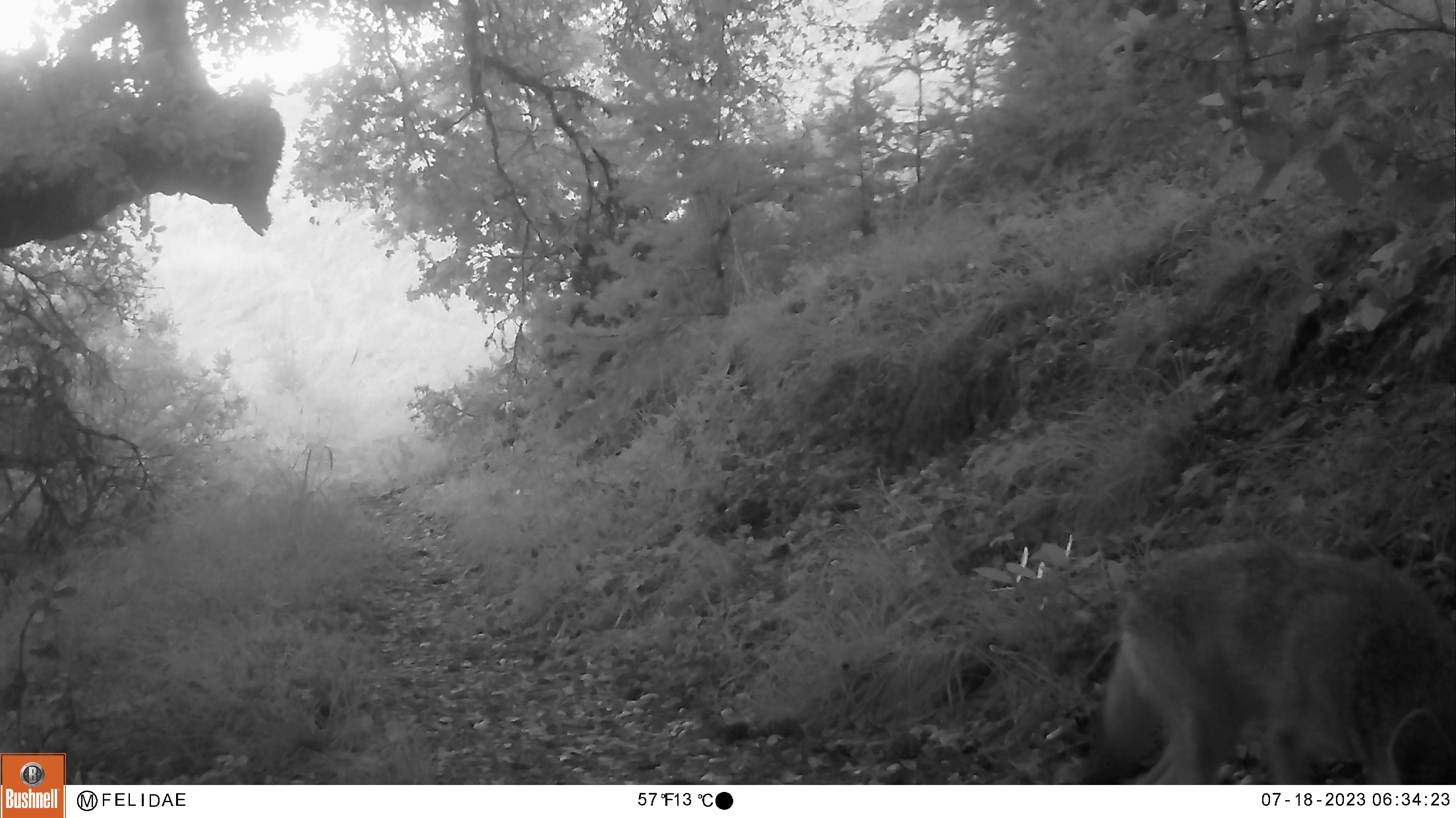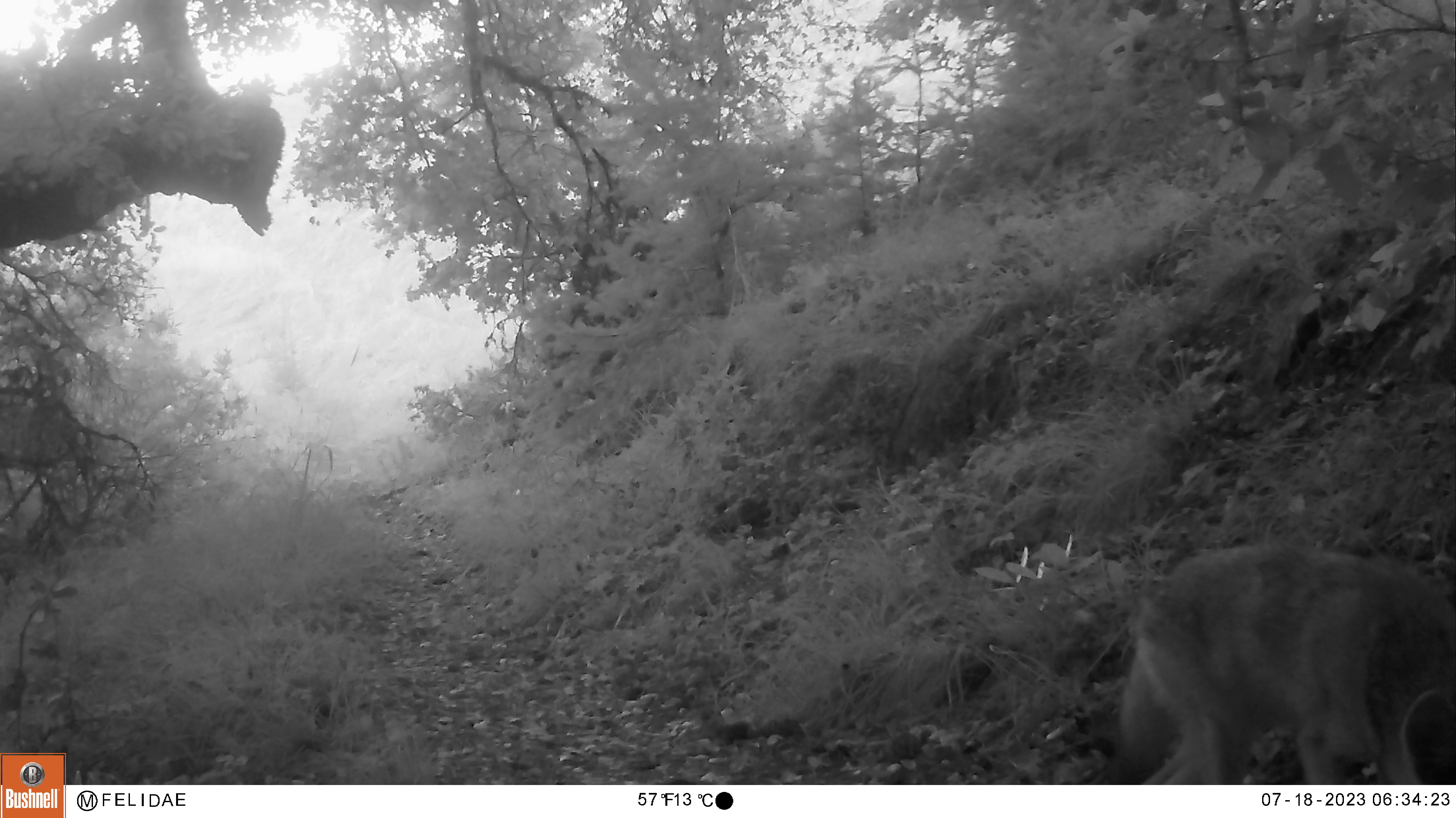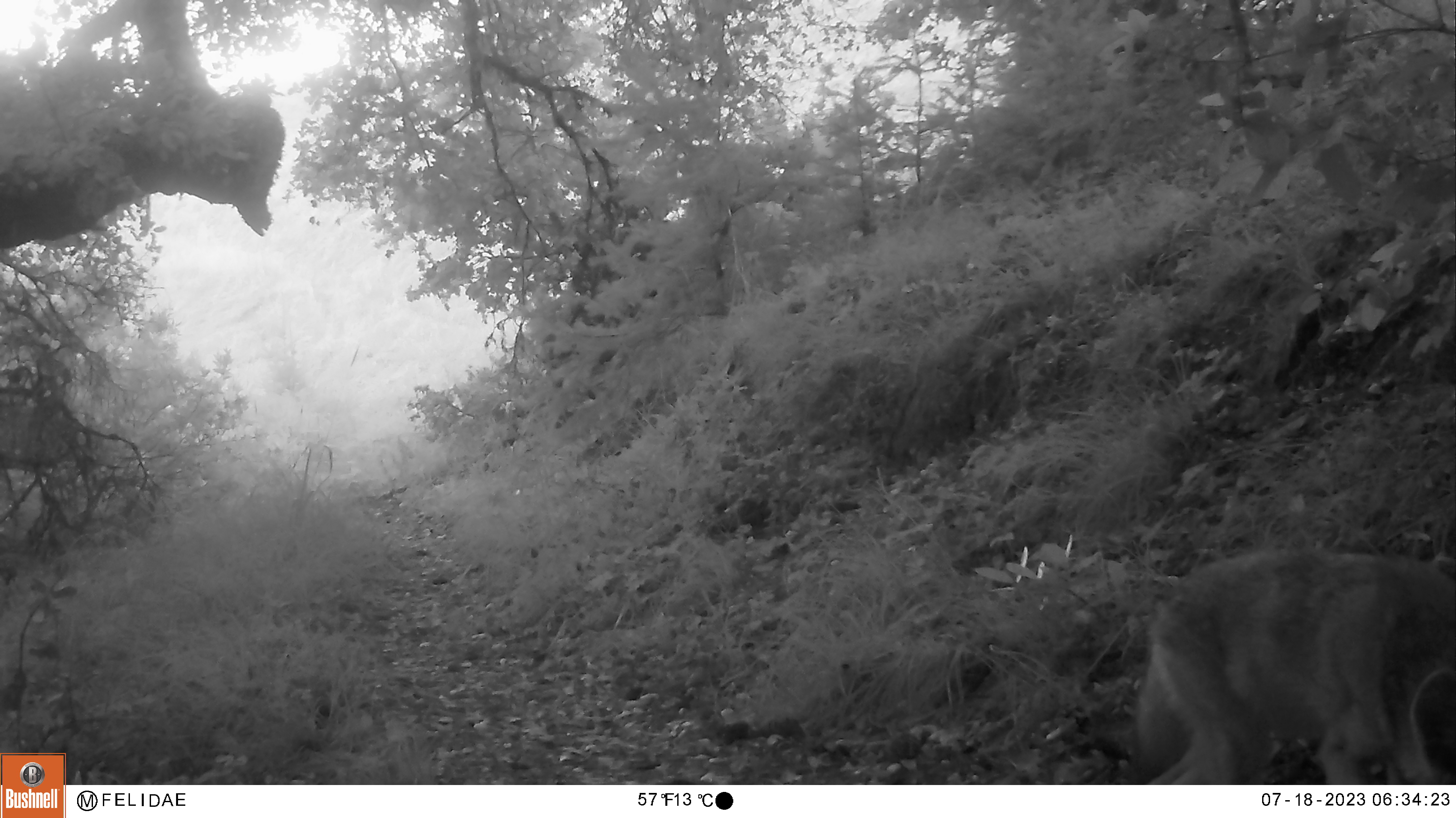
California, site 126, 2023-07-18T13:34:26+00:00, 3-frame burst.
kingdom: Animalia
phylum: Chordata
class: Mammalia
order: Carnivora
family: Canidae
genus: Canis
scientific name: Canis latrans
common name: coyote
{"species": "coyote (Canis latrans)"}